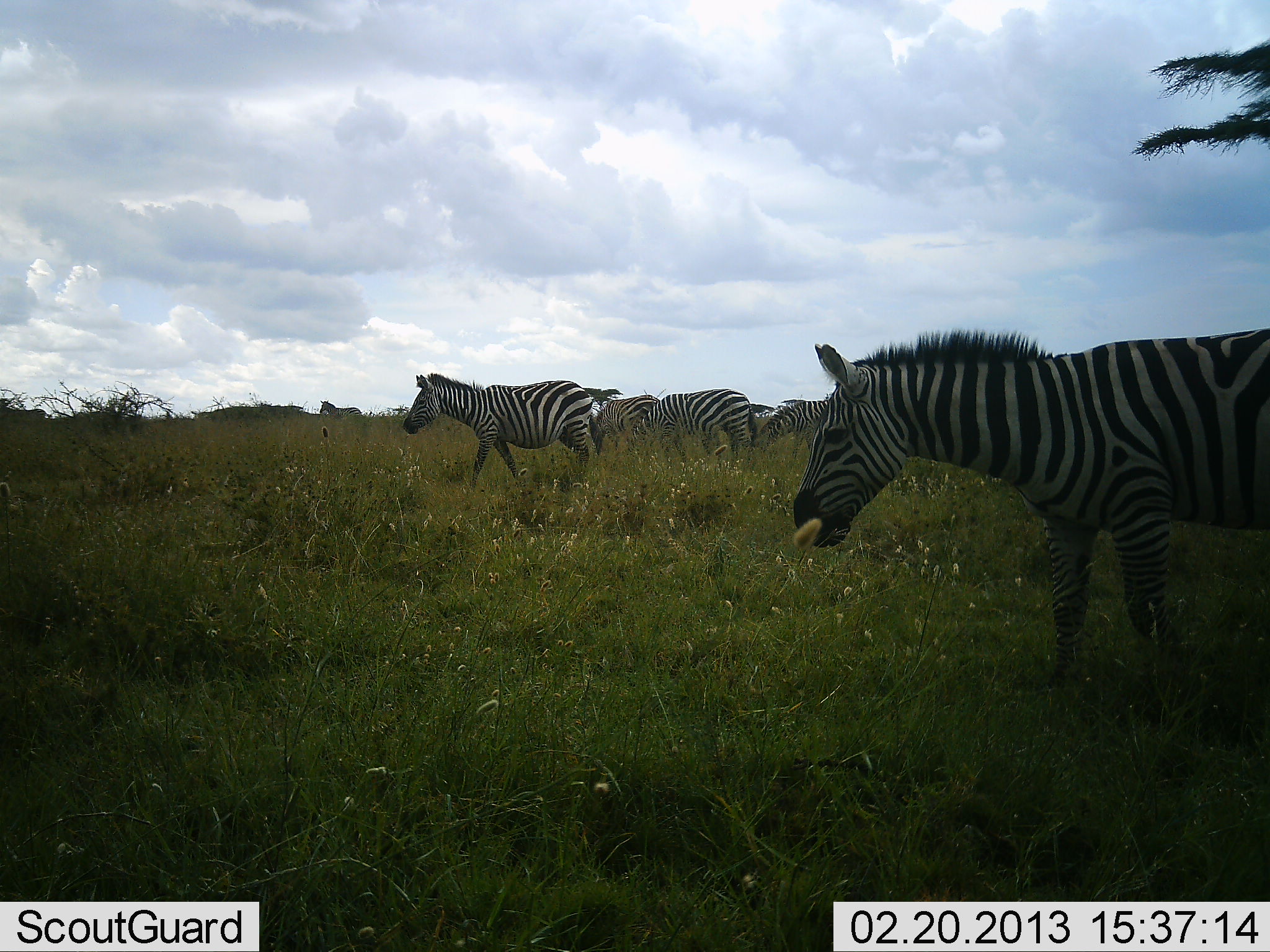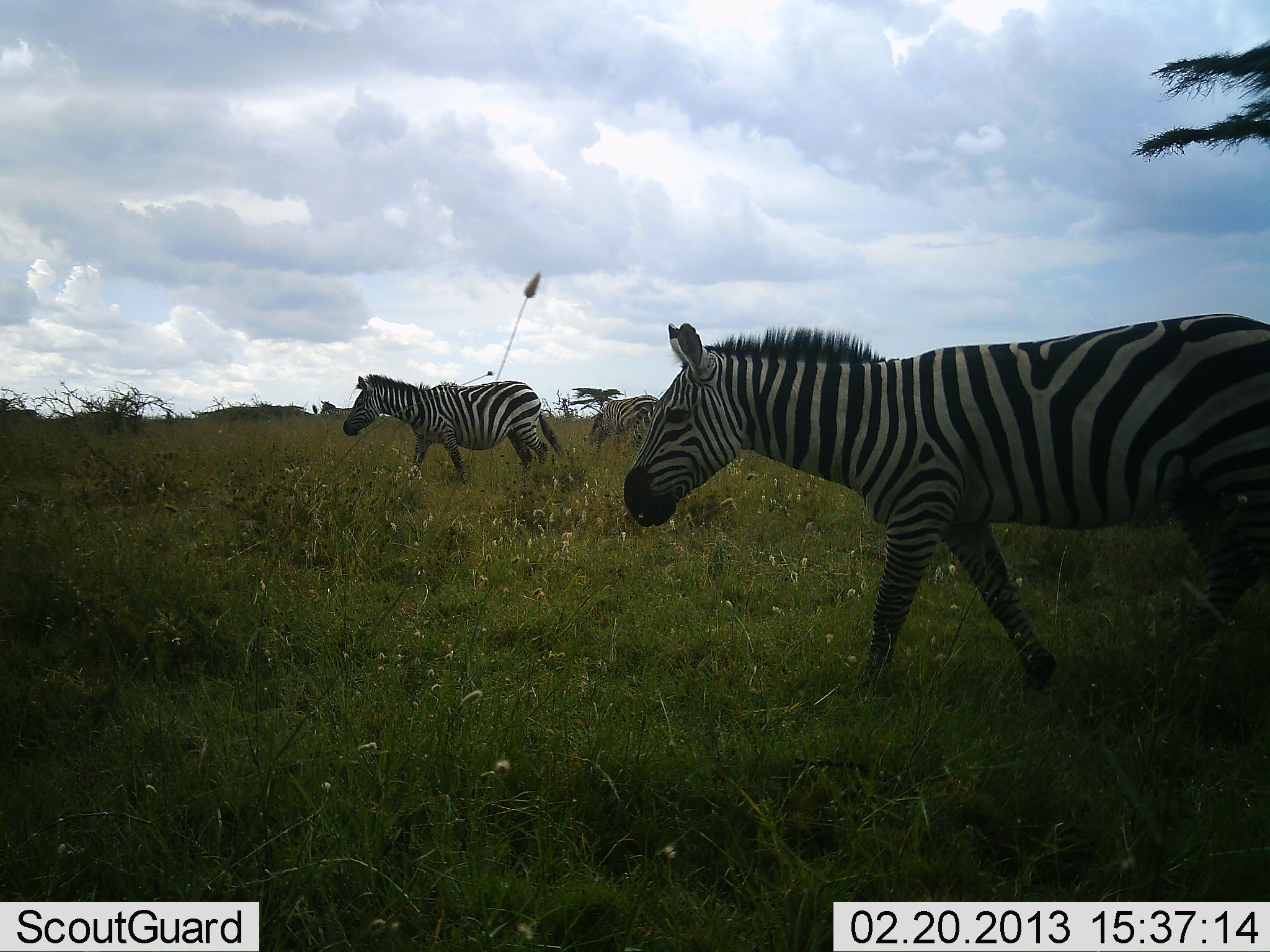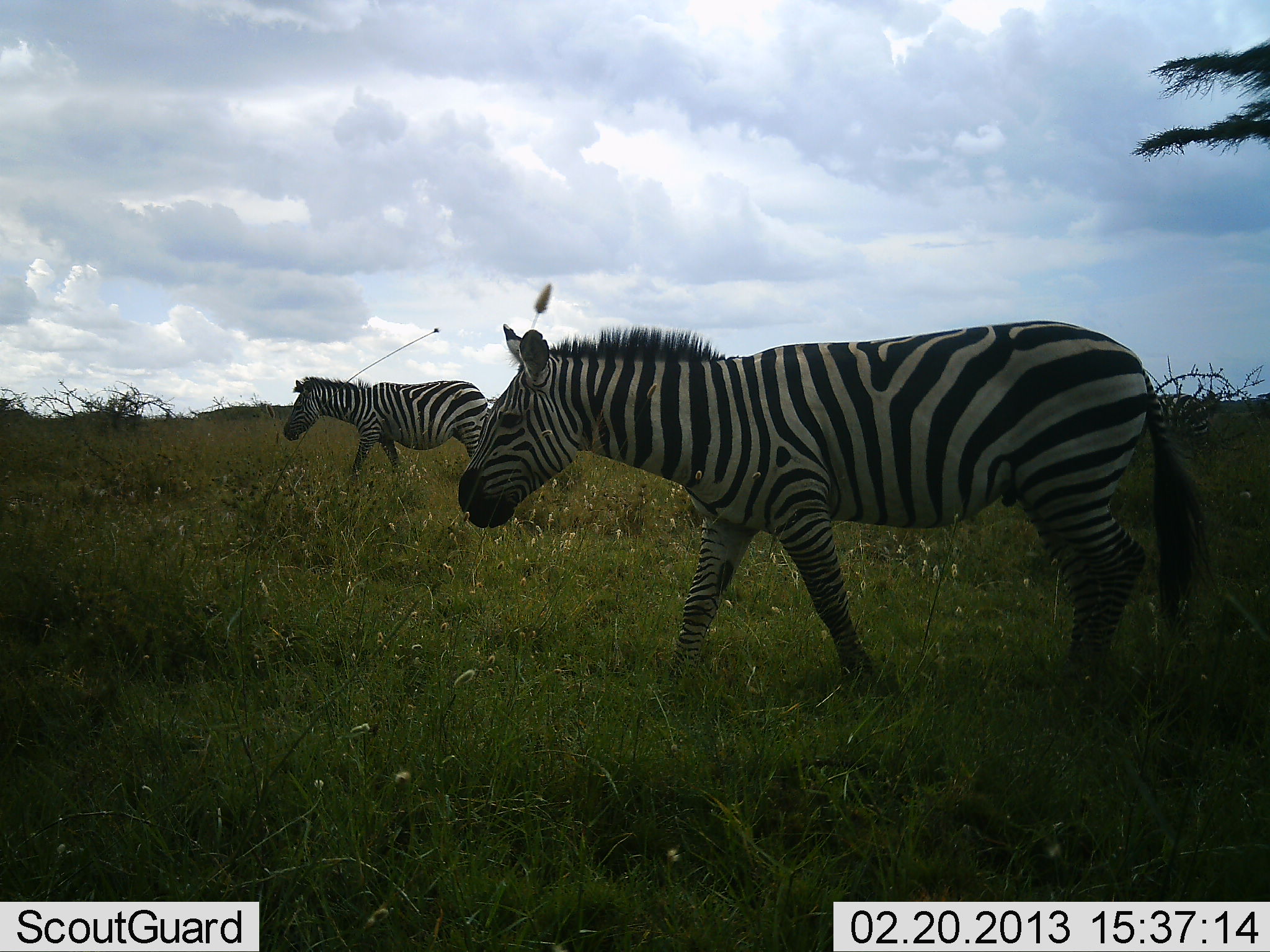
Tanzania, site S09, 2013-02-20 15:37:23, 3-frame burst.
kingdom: Animalia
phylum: Chordata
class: Mammalia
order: Perissodactyla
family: Equidae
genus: Equus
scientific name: Equus quagga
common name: plains zebra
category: zebra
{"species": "zebra (plains zebra) (Equus quagga)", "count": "5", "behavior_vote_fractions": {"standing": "24%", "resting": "2%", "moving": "96%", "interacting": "0%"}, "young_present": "0%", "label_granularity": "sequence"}